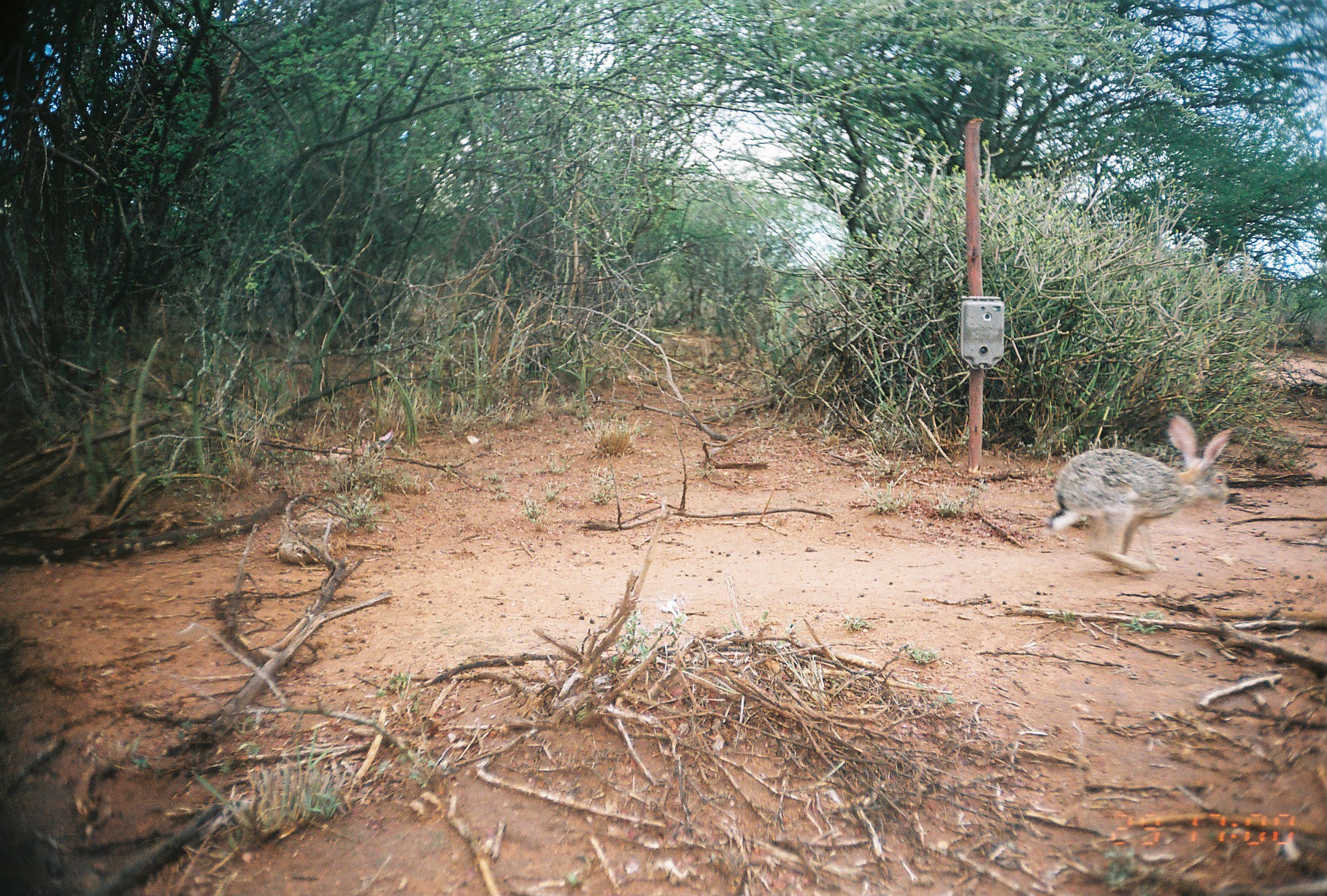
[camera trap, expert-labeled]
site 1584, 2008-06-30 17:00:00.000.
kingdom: Animalia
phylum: Chordata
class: Mammalia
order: Lagomorpha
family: Leporidae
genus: Lepus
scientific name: Lepus saxatilis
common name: scrub hare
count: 1